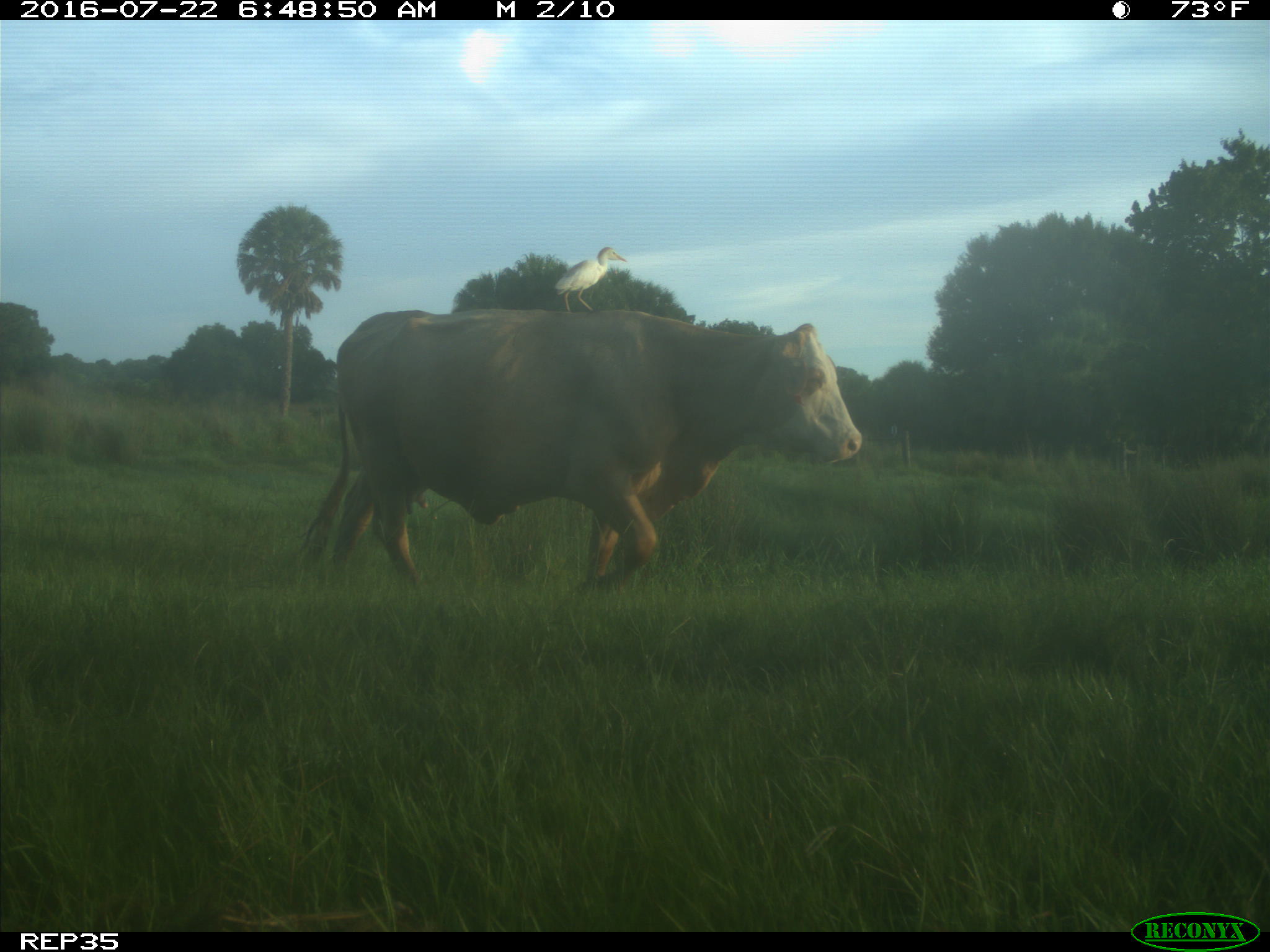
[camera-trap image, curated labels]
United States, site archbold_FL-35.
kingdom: Animalia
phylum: Chordata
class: Mammalia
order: Artiodactyla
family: Bovidae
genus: Bos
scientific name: Bos taurus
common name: domestic cow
Bos taurus (domestic cow).